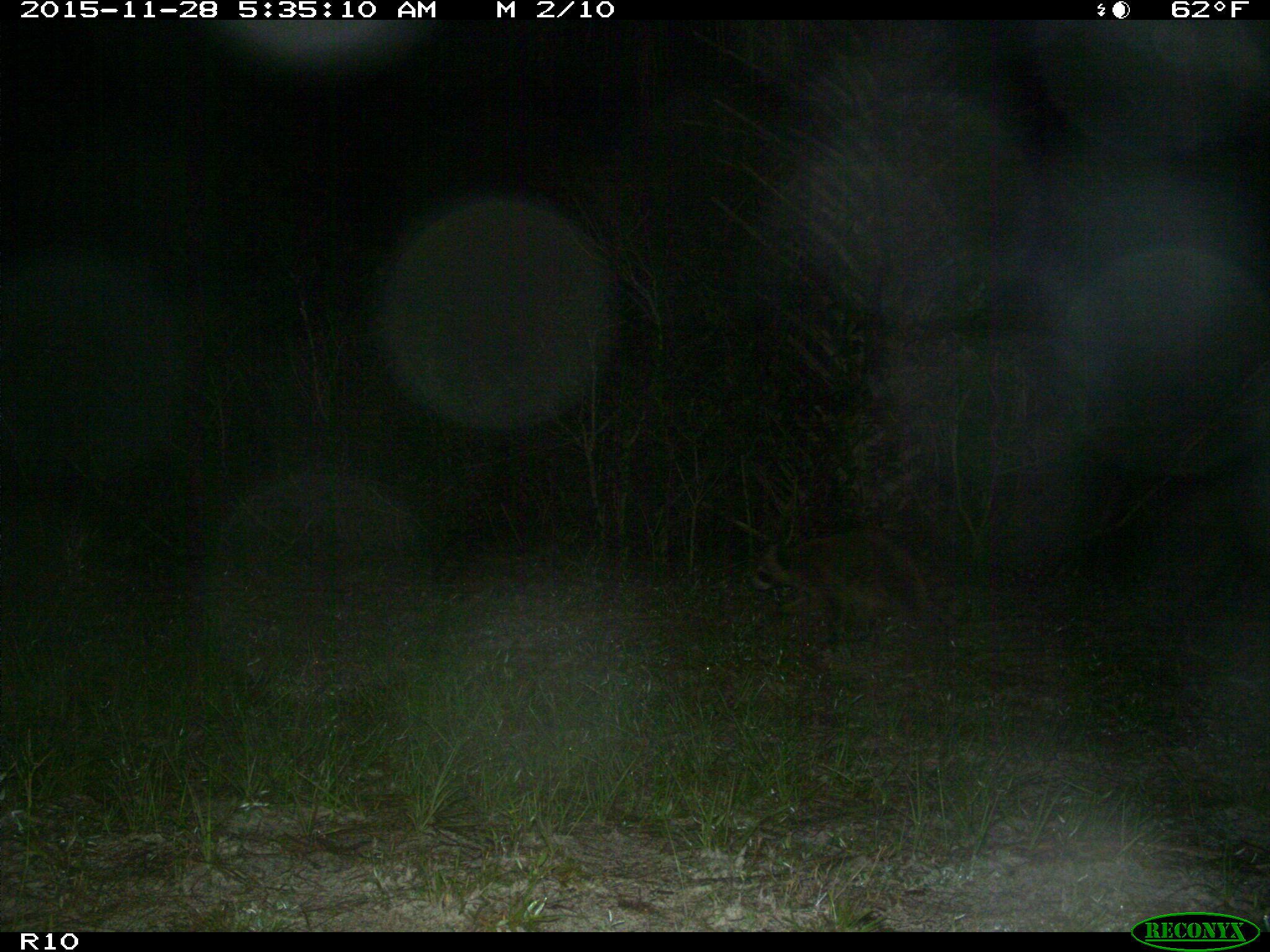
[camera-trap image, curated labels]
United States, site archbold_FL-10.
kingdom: Animalia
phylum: Chordata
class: Mammalia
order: Carnivora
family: Procyonidae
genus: Procyon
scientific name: Procyon lotor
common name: common raccoon